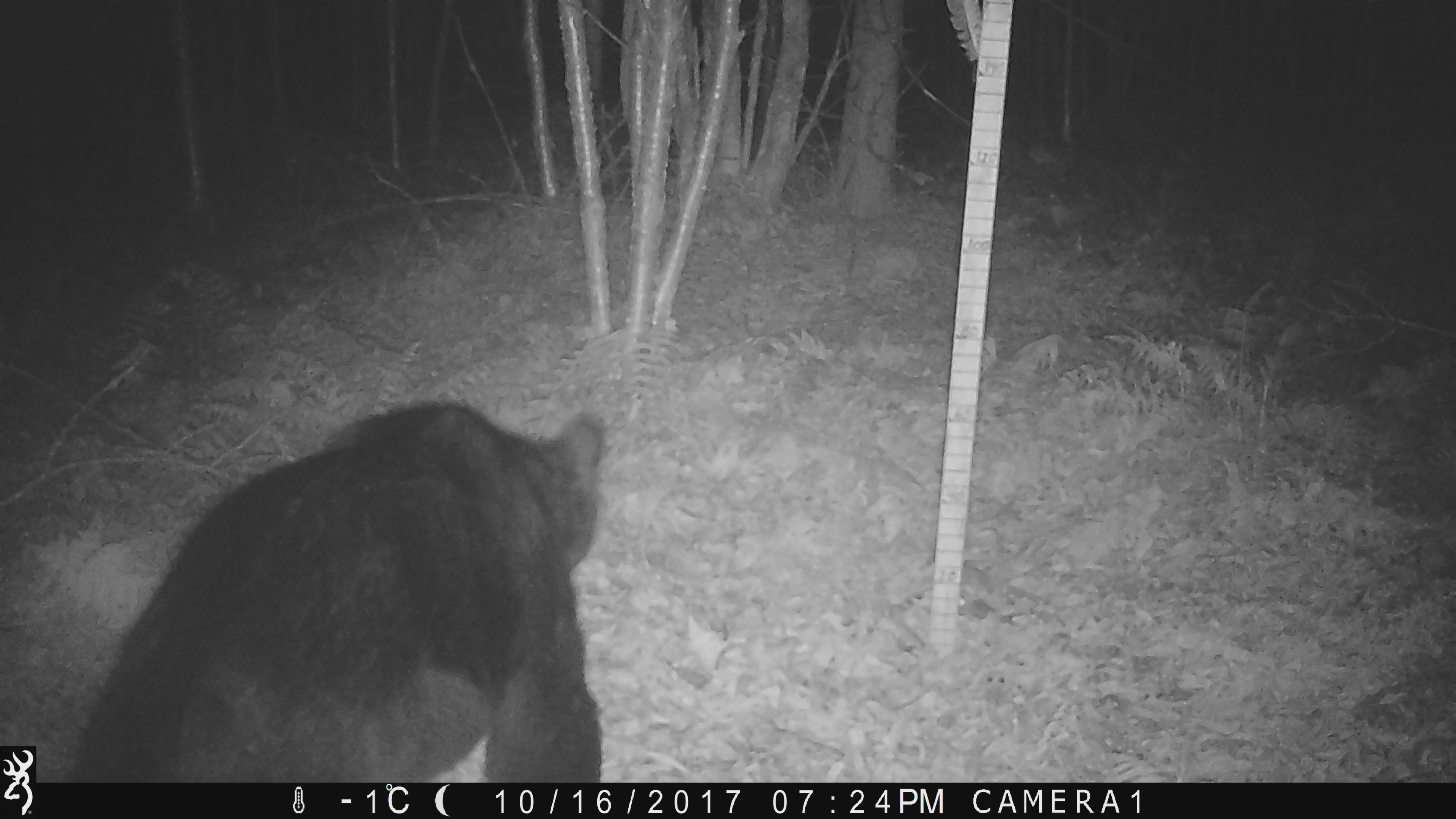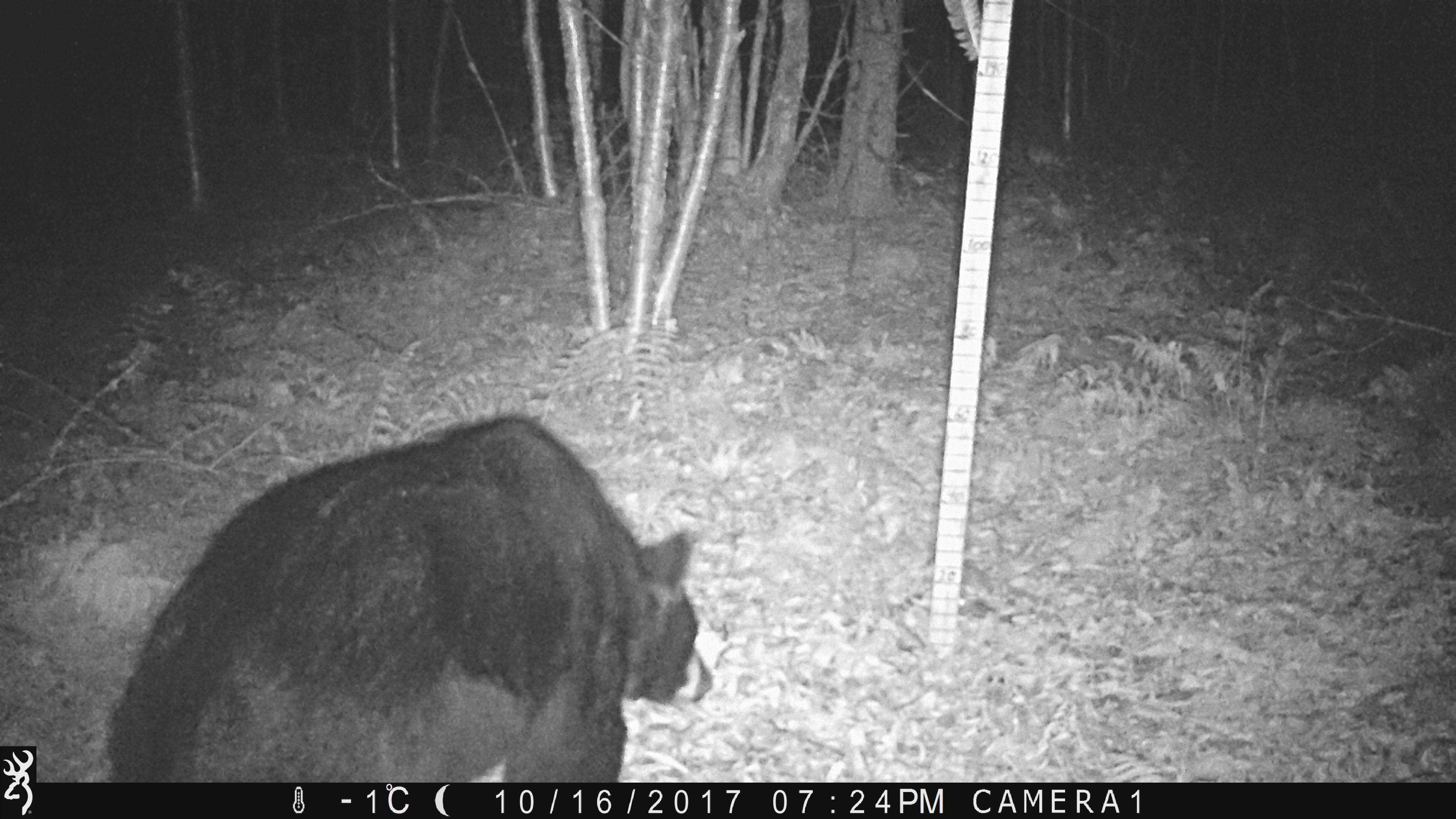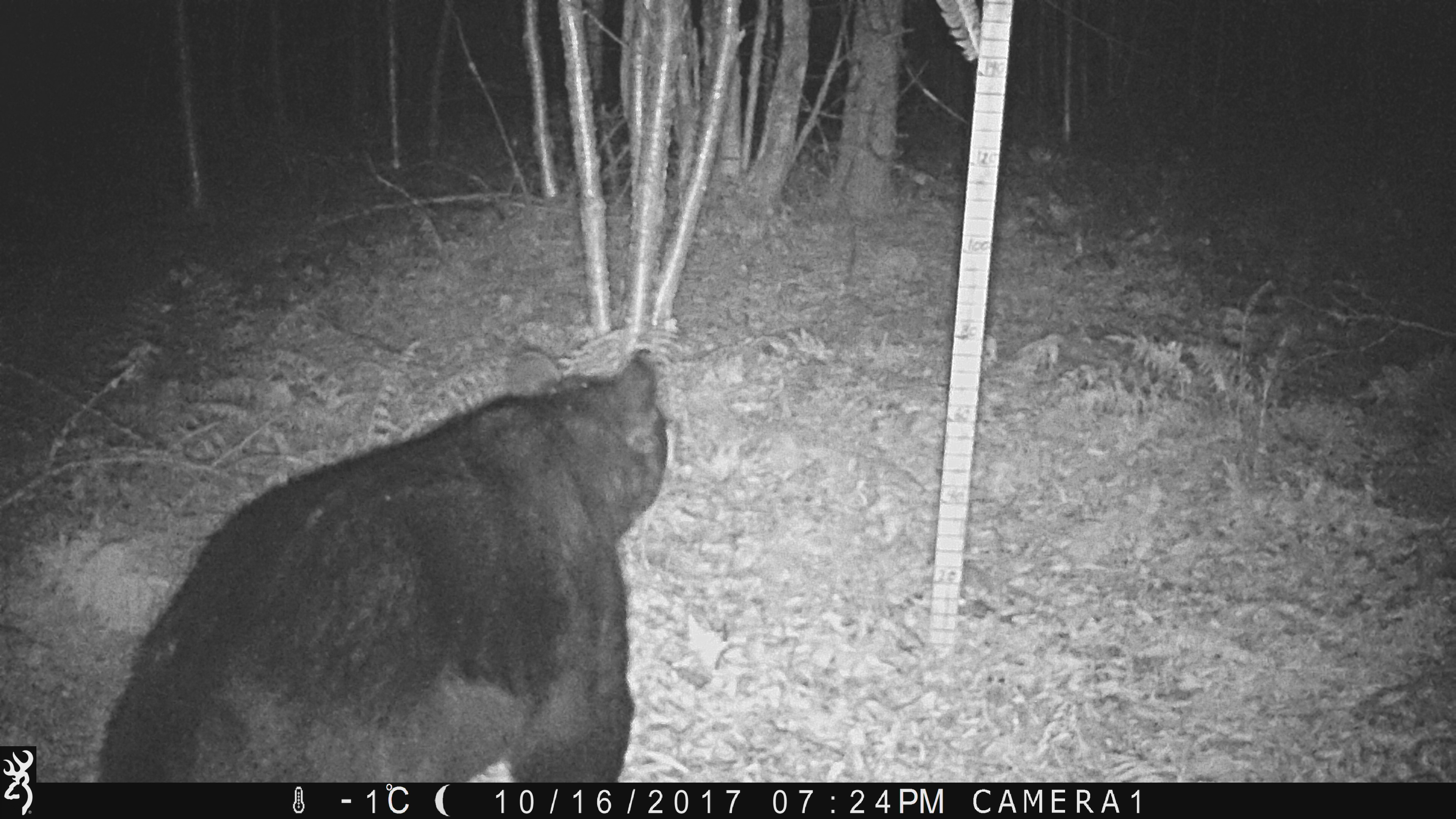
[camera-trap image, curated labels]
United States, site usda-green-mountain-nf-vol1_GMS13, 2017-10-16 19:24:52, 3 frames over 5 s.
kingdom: Animalia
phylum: Chordata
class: Mammalia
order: Carnivora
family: Ursidae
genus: Ursus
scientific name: Ursus americanus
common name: black bear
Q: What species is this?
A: Black bear (Ursus americanus).